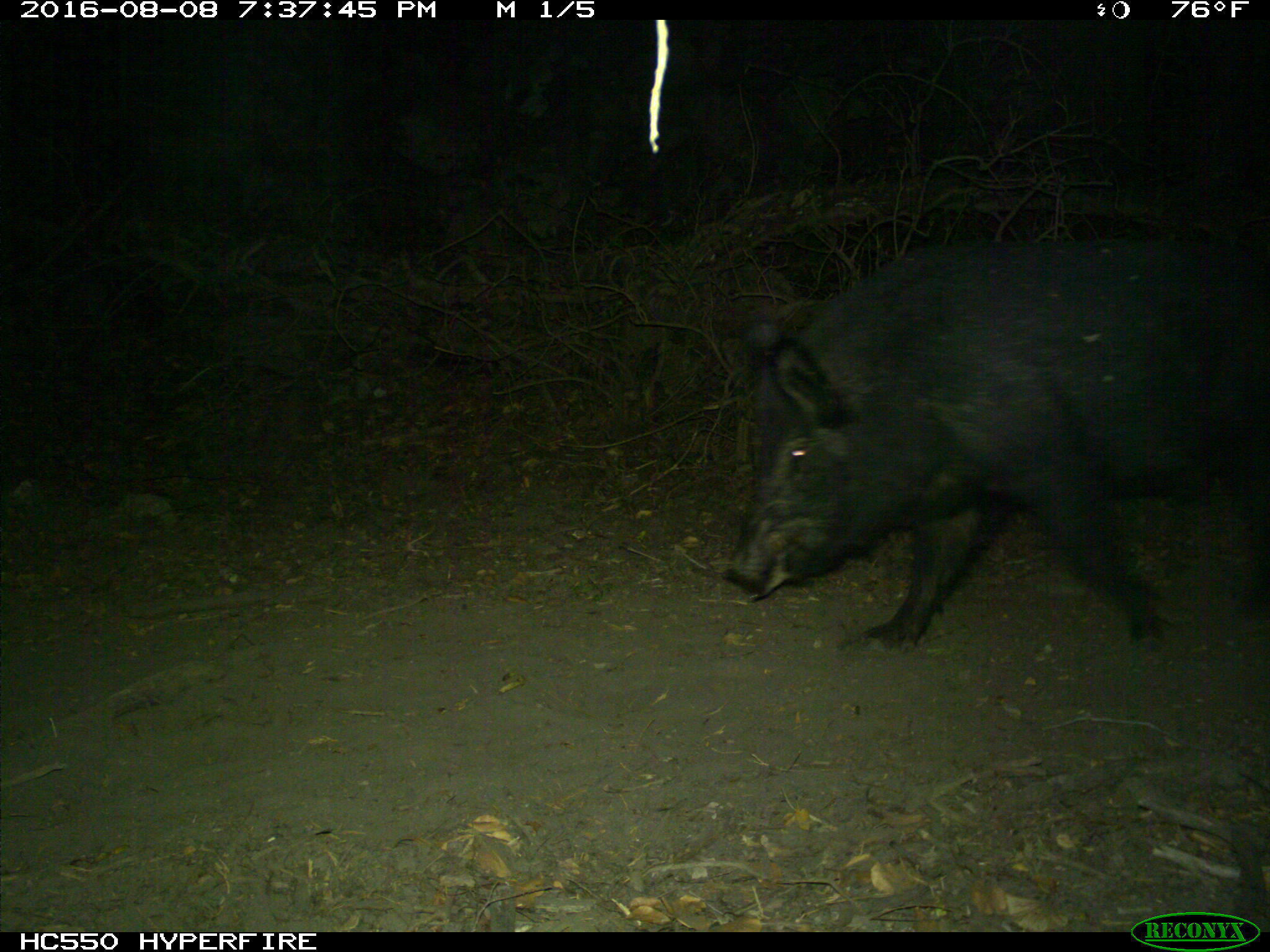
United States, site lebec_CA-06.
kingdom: Animalia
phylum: Chordata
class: Mammalia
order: Artiodactyla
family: Suidae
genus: Sus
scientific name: Sus scrofa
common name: wild boar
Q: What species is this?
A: Sus scrofa (wild boar).